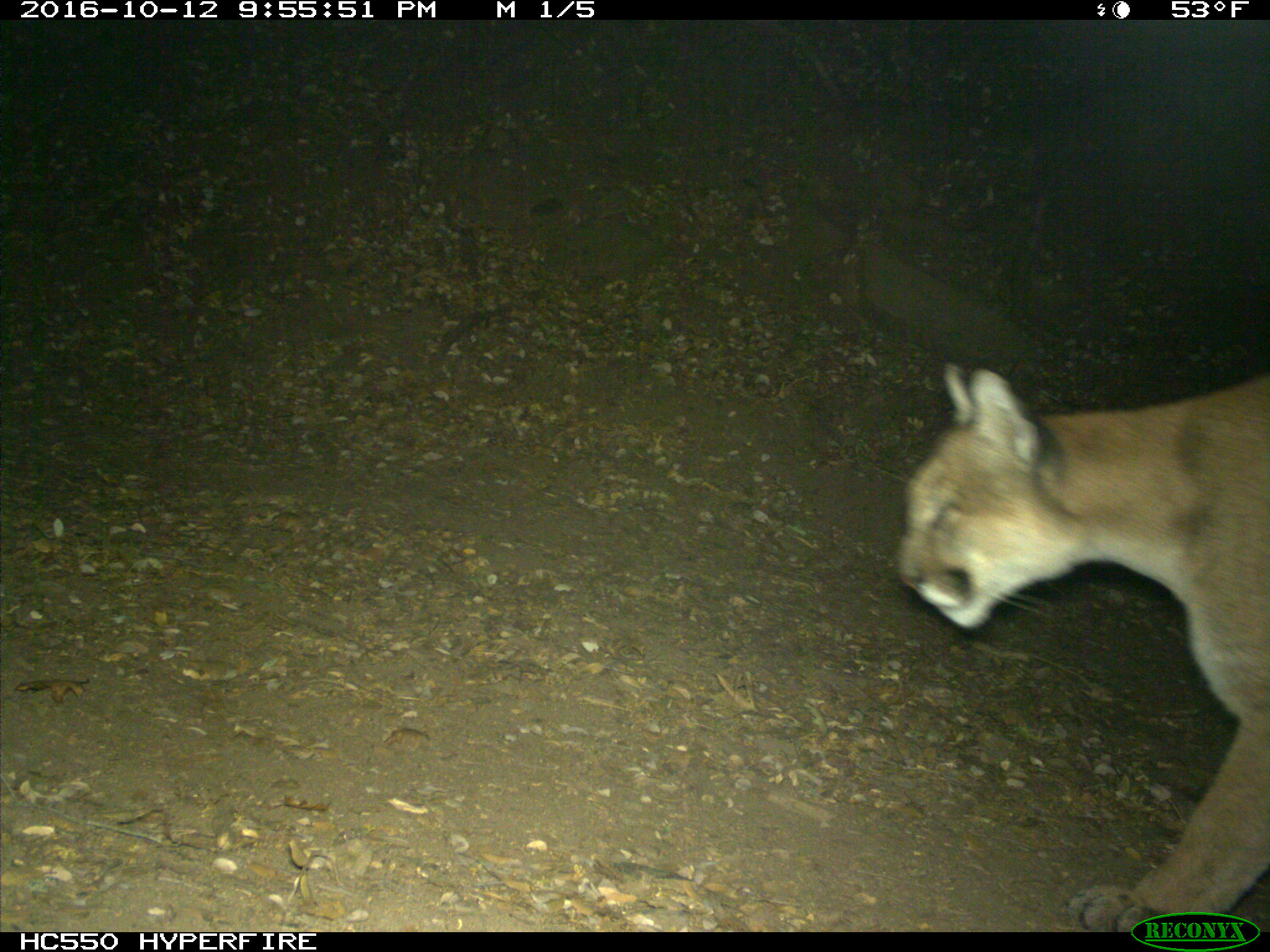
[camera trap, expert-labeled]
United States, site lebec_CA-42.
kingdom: Animalia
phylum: Chordata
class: Mammalia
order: Carnivora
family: Felidae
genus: Puma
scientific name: Puma concolor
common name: mountain lion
Puma concolor (mountain lion).